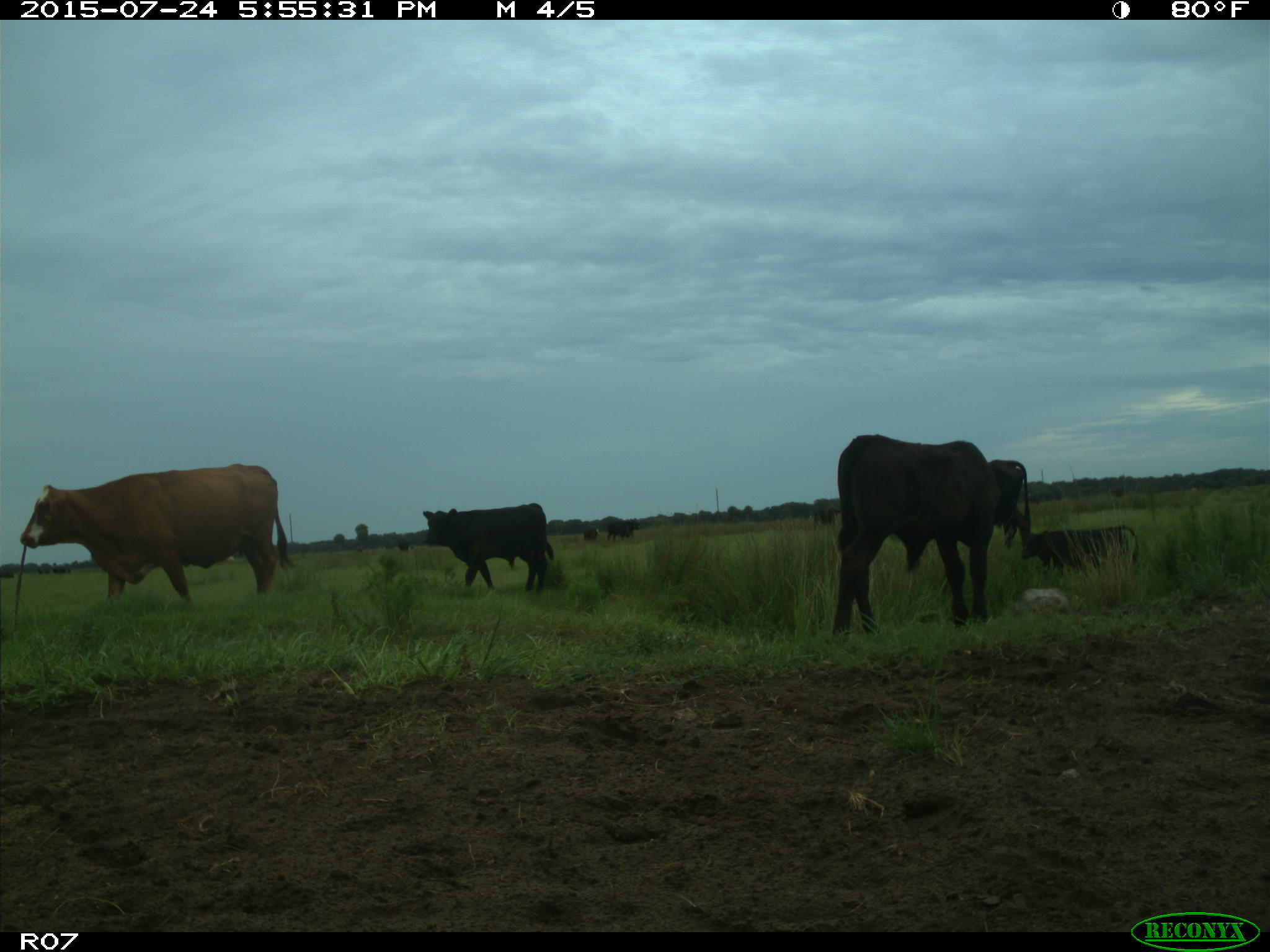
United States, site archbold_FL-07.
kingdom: Animalia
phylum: Chordata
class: Mammalia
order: Artiodactyla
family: Bovidae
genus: Bos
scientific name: Bos taurus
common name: domestic cow